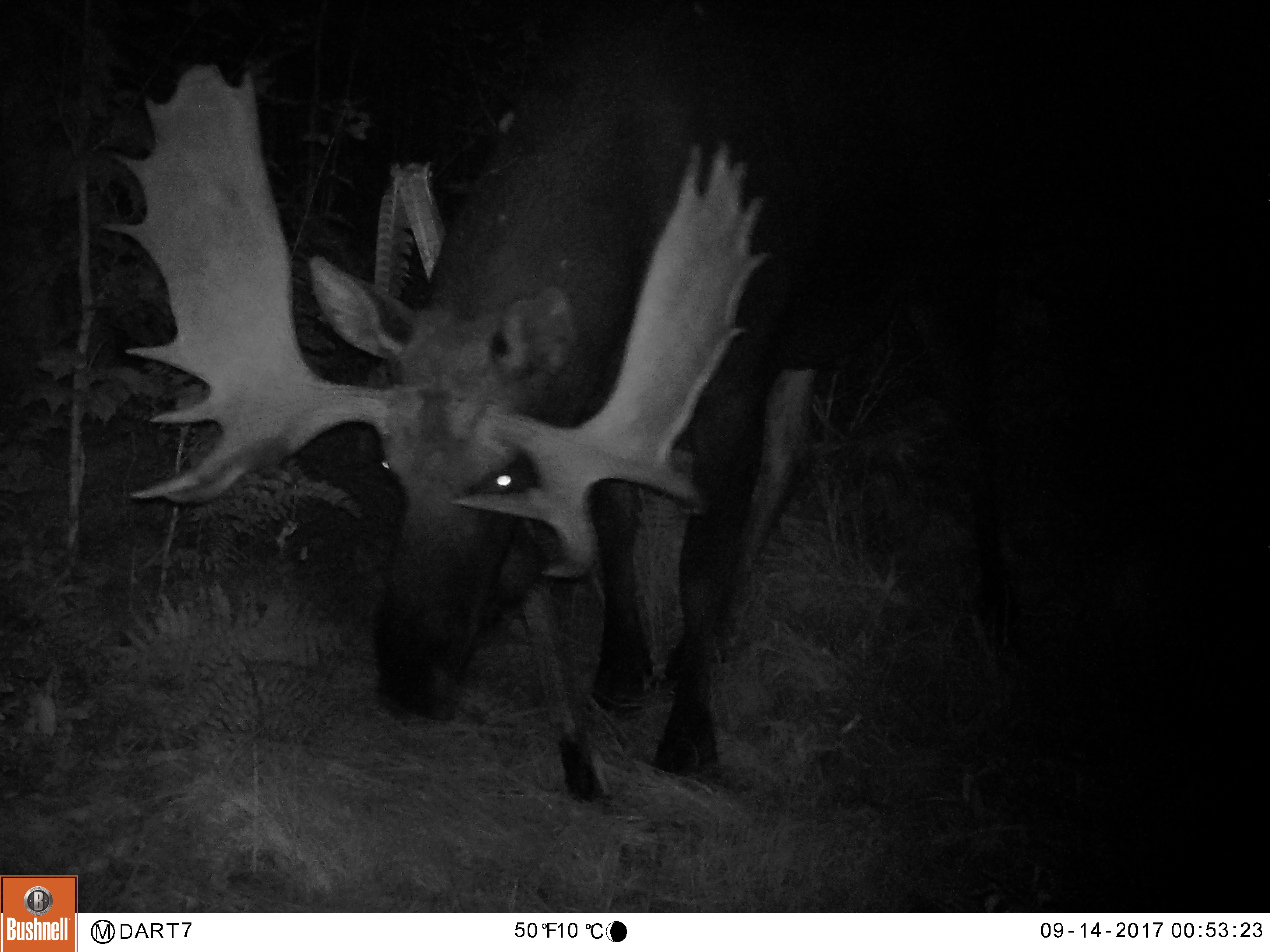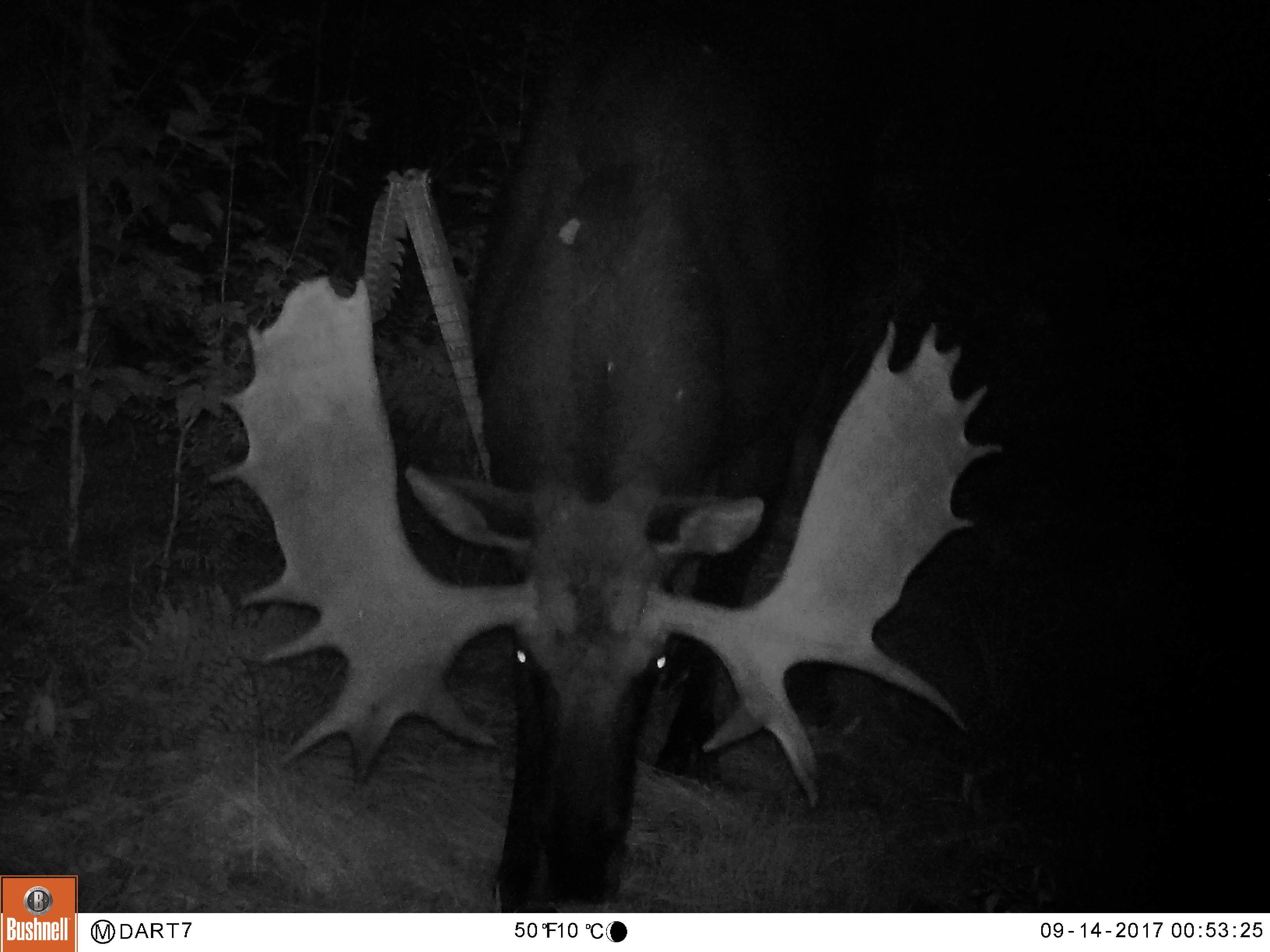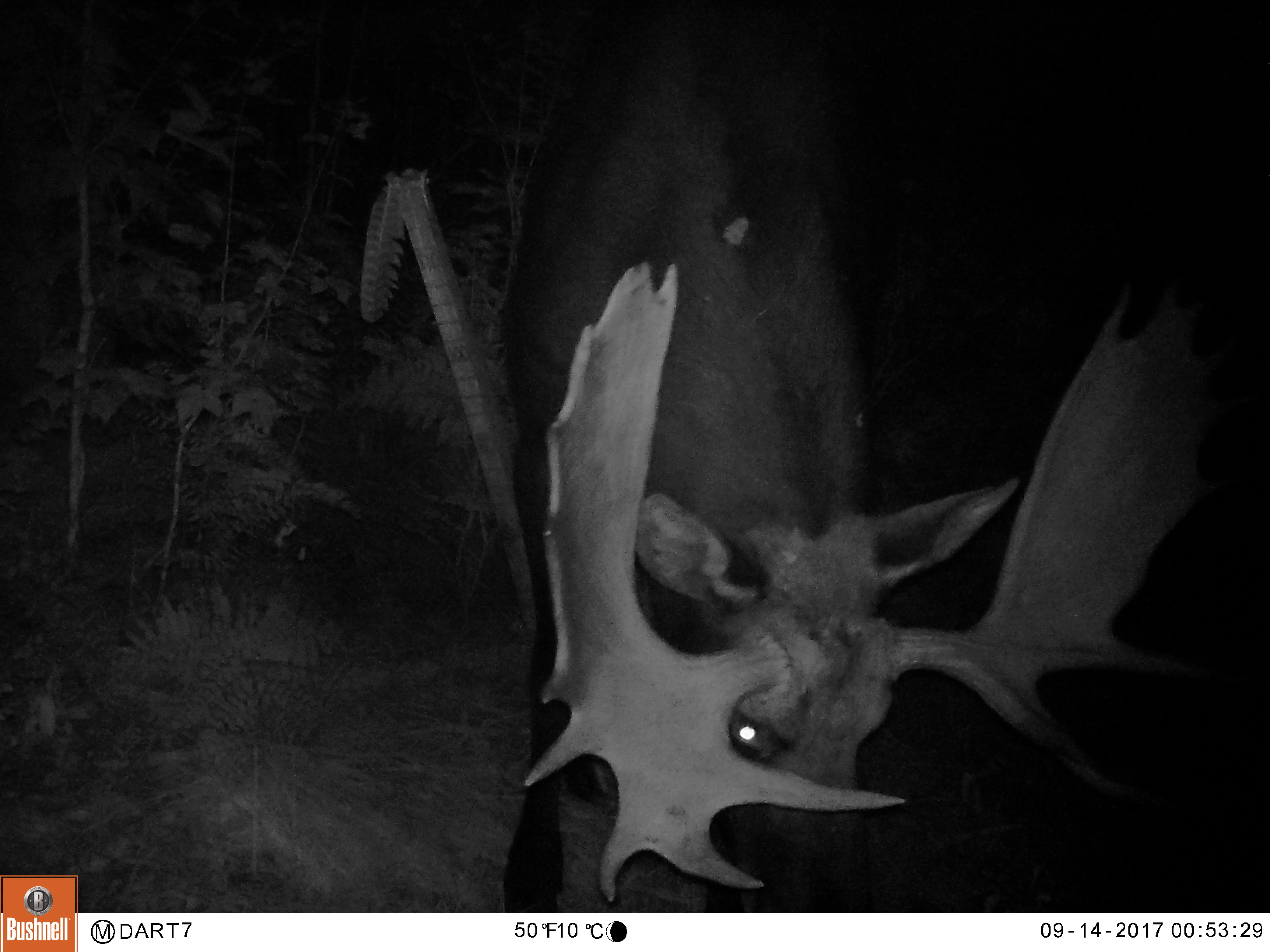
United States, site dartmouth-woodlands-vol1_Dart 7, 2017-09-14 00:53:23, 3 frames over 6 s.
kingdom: Animalia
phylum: Chordata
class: Mammalia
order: Artiodactyla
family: Cervidae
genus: Alces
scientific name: Alces alces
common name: moose